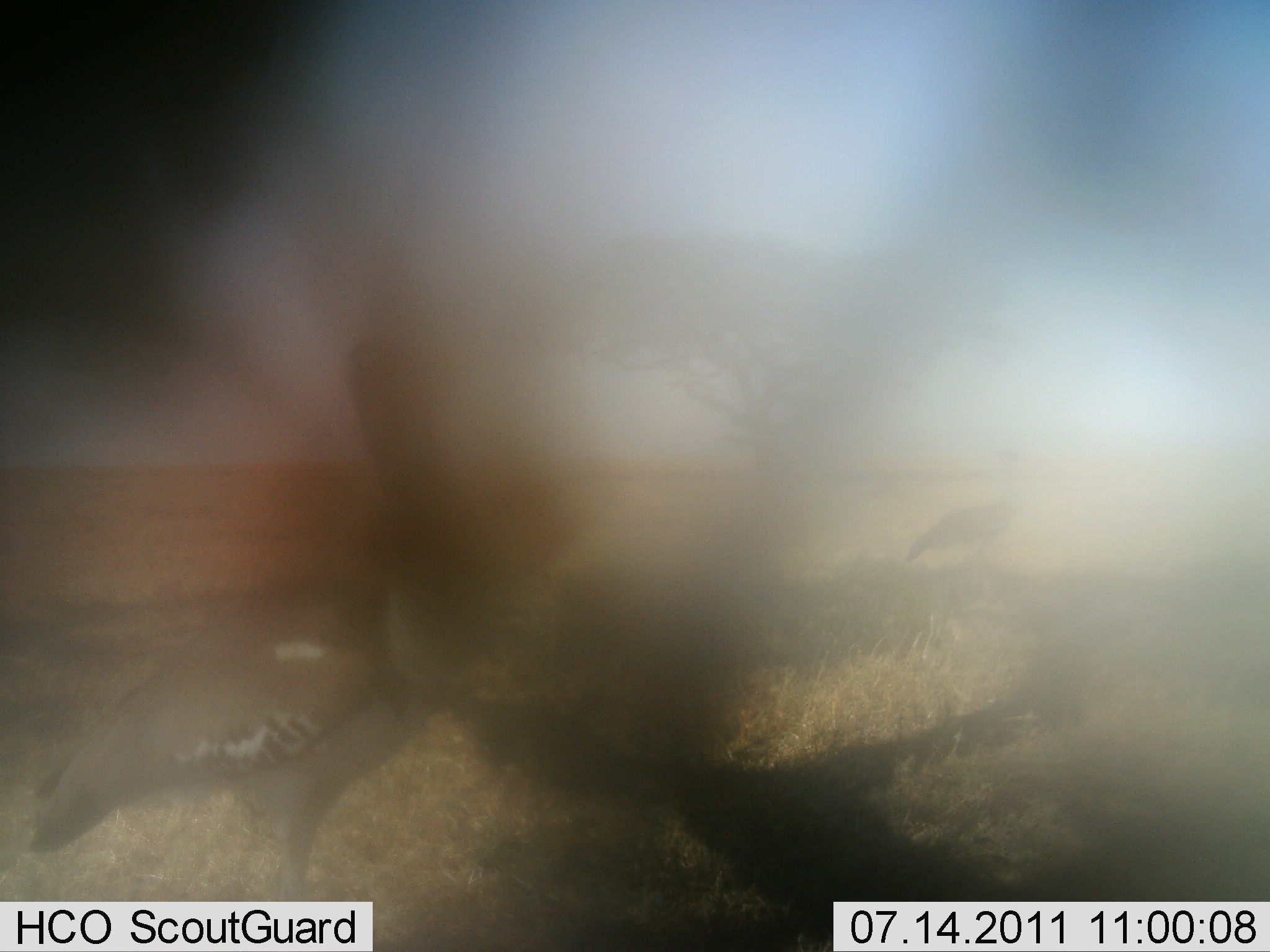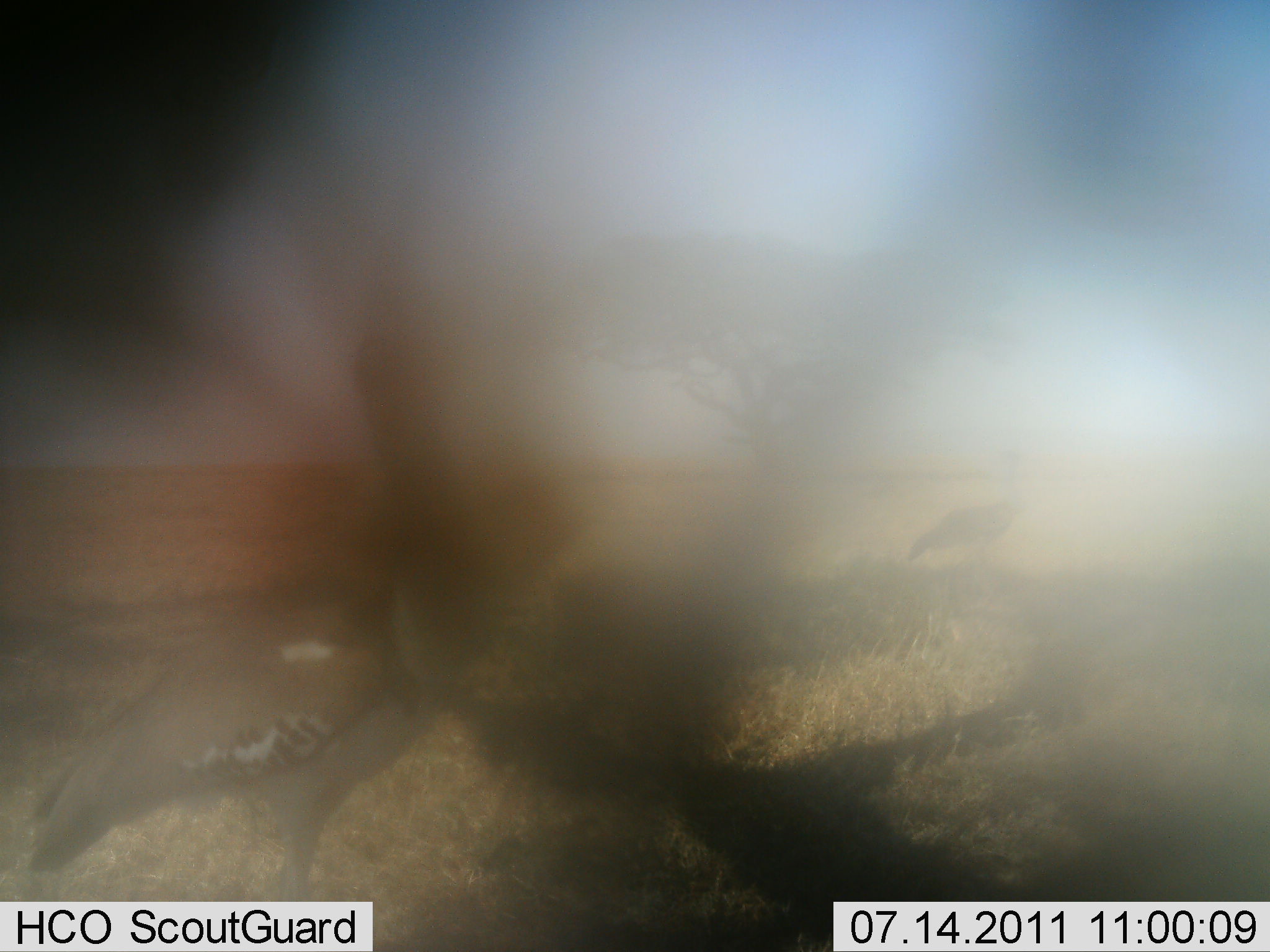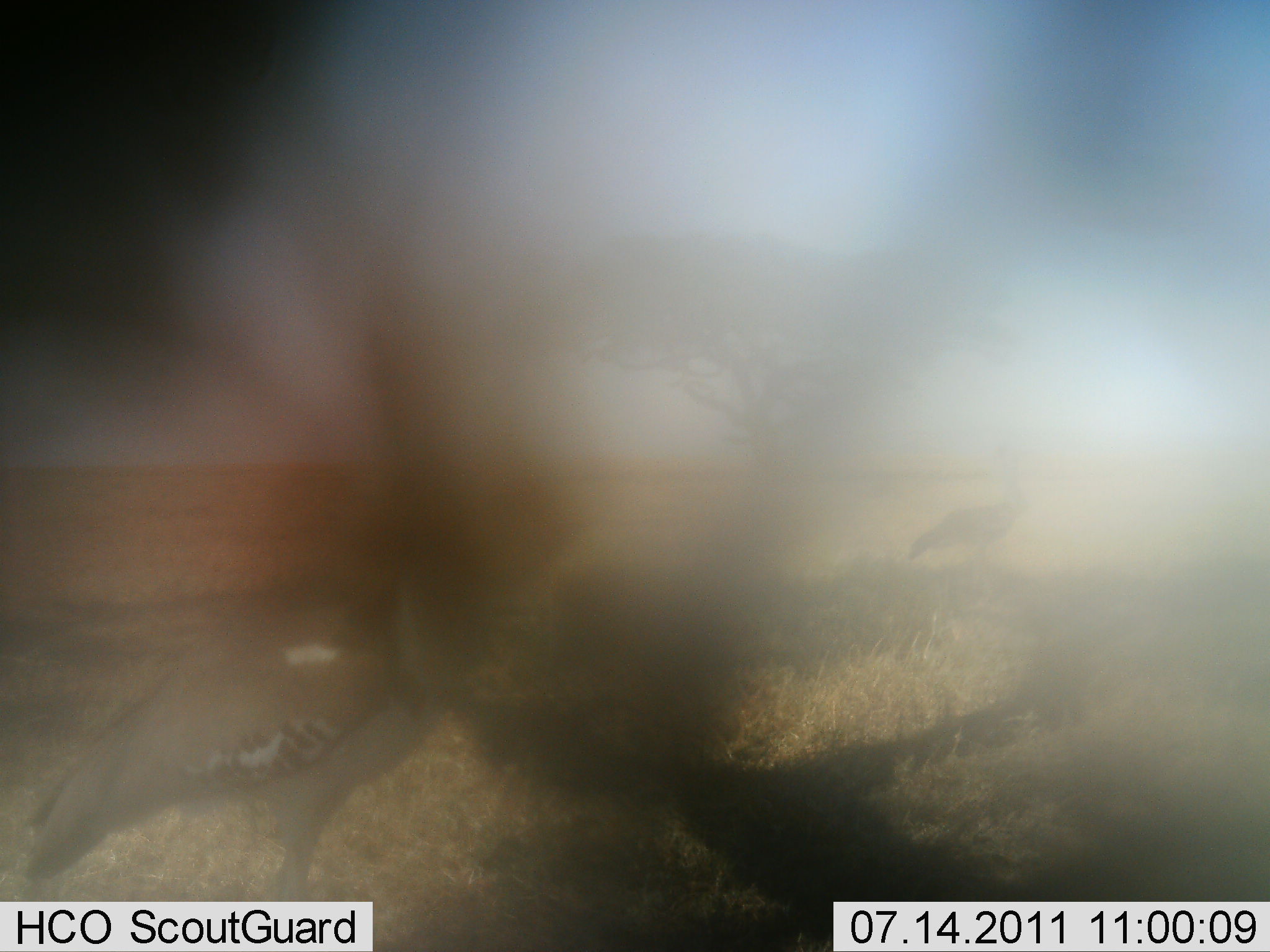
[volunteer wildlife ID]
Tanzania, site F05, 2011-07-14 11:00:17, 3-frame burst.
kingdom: Animalia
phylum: Chordata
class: Aves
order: Otidiformes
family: Otididae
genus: Ardeotis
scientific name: Ardeotis kori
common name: kori bustard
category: koribustard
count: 2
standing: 92%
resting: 0%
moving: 17%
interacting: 0%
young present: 0%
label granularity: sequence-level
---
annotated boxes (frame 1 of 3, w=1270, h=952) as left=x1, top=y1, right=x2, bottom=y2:
animal: left=16, top=338, right=523, bottom=899; left=902, top=492, right=1031, bottom=574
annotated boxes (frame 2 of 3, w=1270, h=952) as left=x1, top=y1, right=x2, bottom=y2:
animal: left=16, top=475, right=580, bottom=899; left=904, top=490, right=1034, bottom=580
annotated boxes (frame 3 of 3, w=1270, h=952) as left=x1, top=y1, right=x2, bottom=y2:
animal: left=0, top=459, right=575, bottom=901; left=905, top=483, right=1039, bottom=583